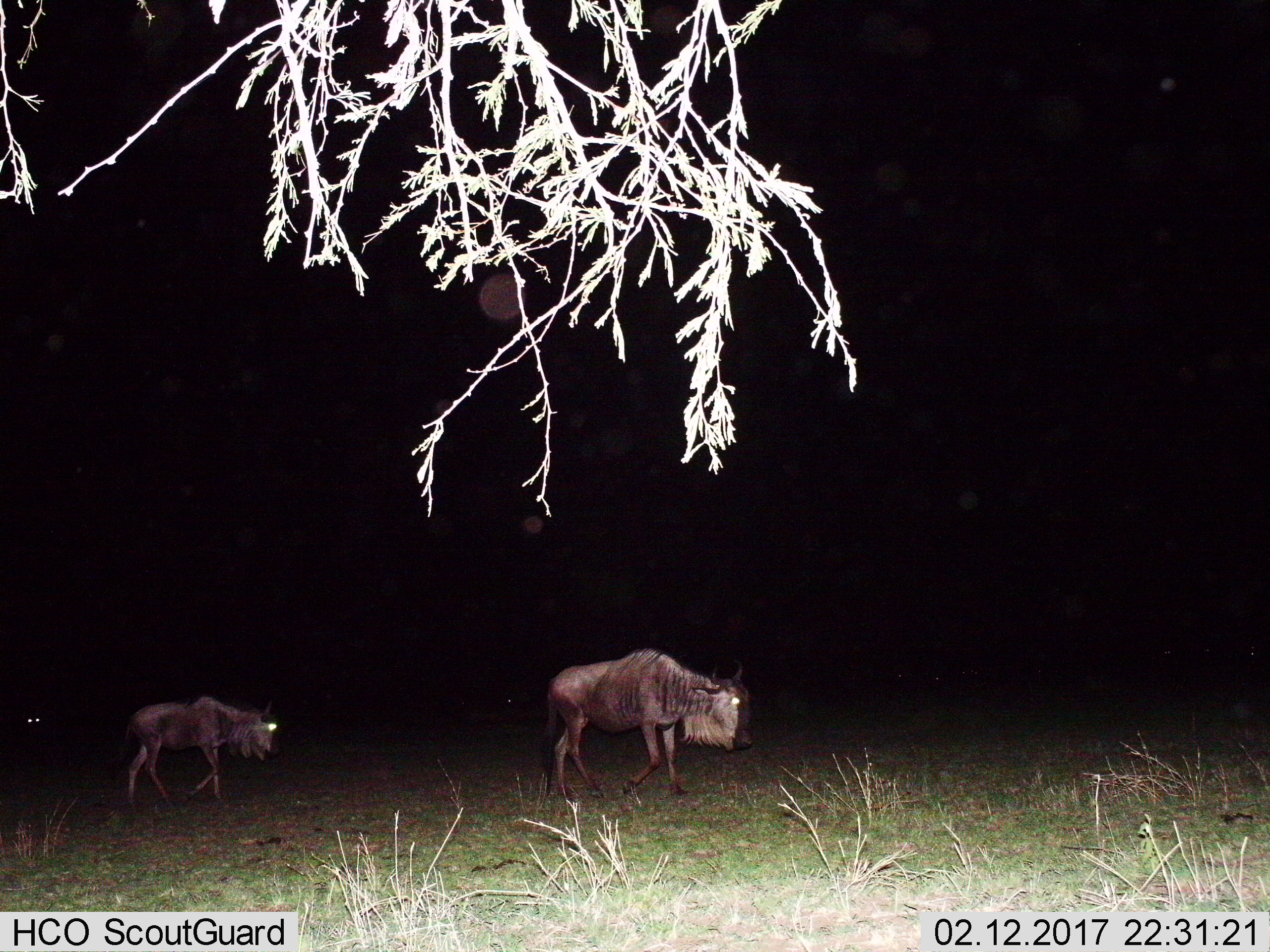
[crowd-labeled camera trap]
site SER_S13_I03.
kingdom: Animalia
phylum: Chordata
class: Mammalia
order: Artiodactyla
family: Bovidae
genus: Connochaetes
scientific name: Connochaetes taurinus taurinus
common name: blue wildebeest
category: wildebeestblue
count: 3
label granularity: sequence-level